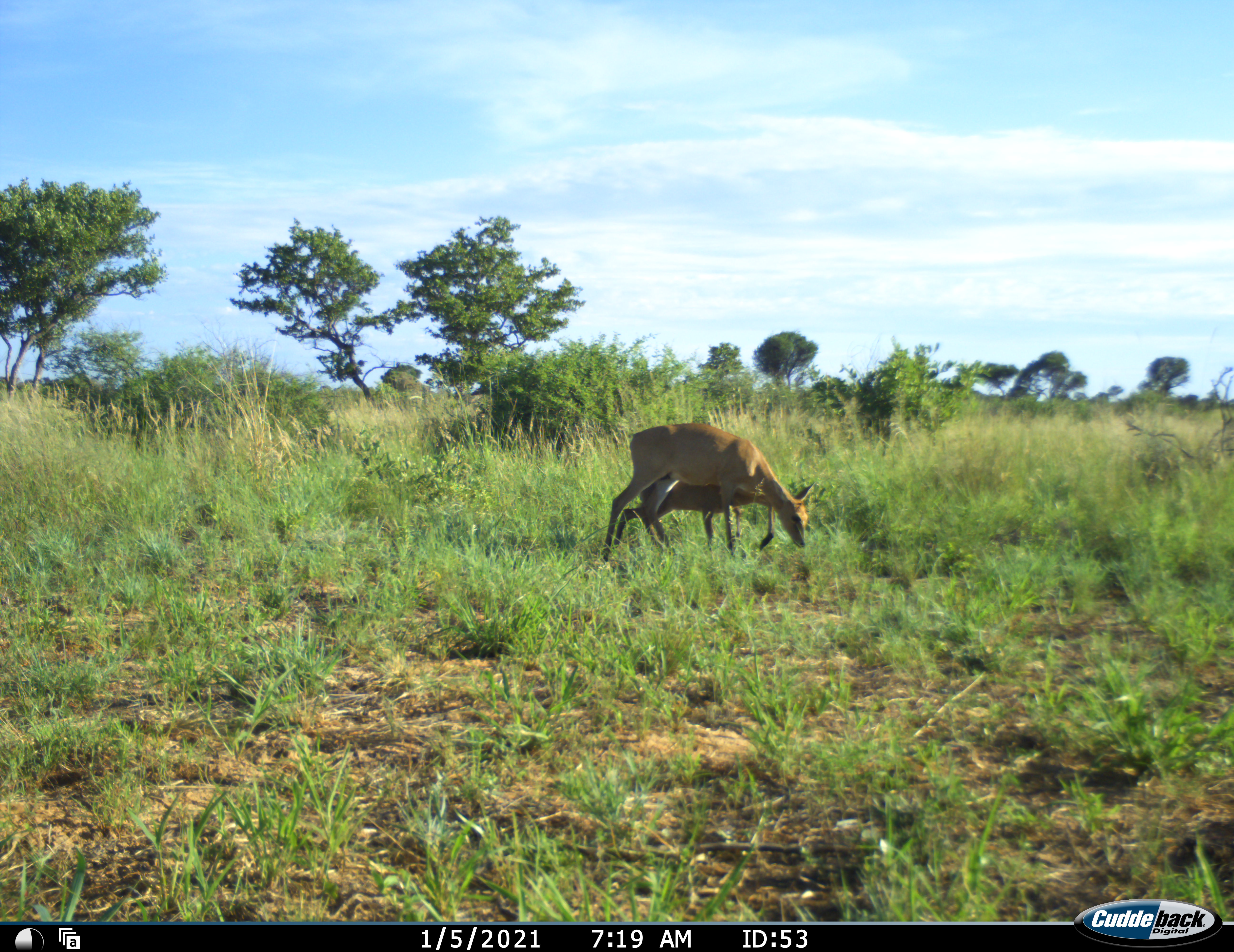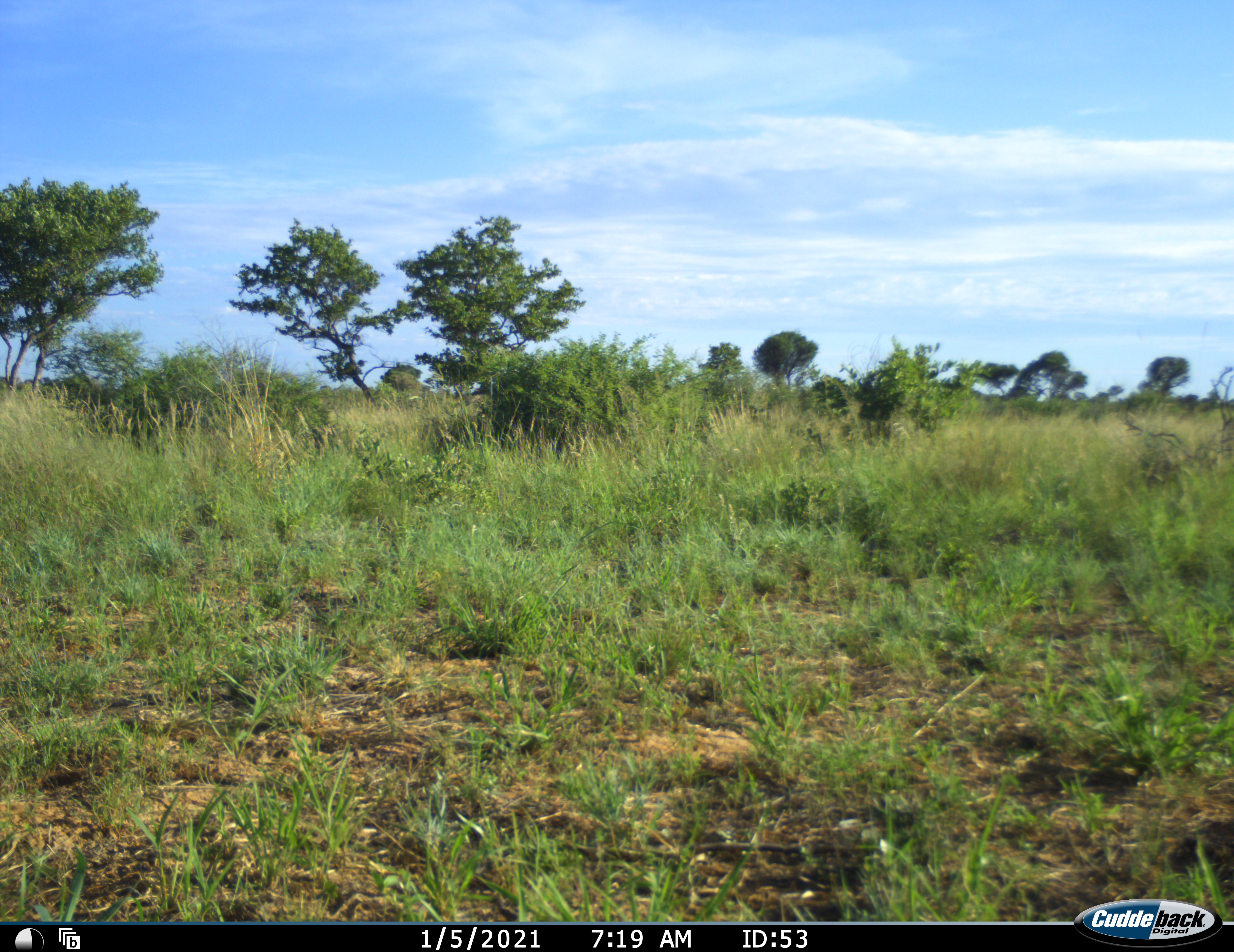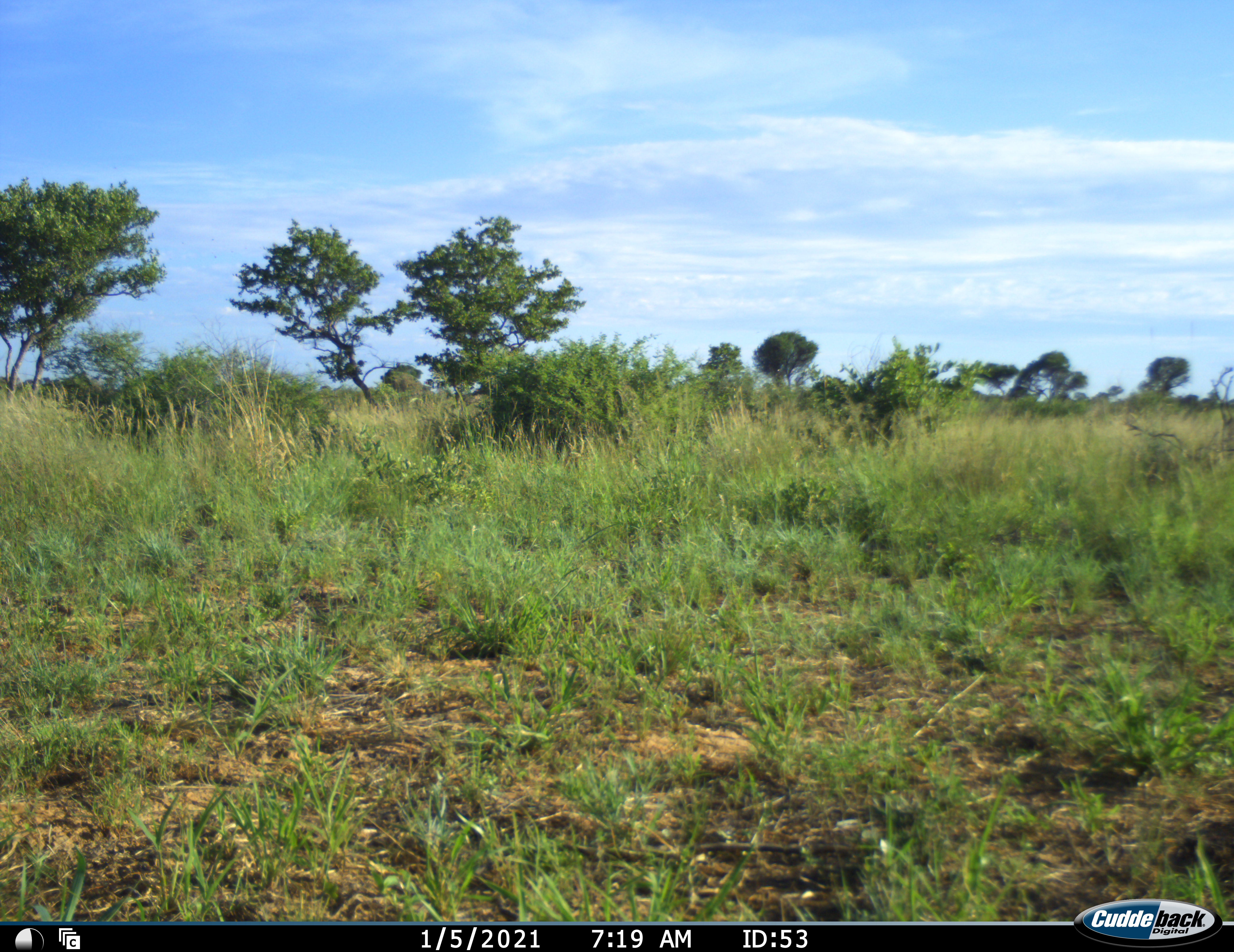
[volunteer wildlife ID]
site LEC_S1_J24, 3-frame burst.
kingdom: Animalia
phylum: Chordata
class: Mammalia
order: Artiodactyla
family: Bovidae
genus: Sylvicapra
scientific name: Sylvicapra grimmia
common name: common duiker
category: duikercommongrey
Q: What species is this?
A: Duikercommongrey (common duiker) (Sylvicapra grimmia).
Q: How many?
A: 2.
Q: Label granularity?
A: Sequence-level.